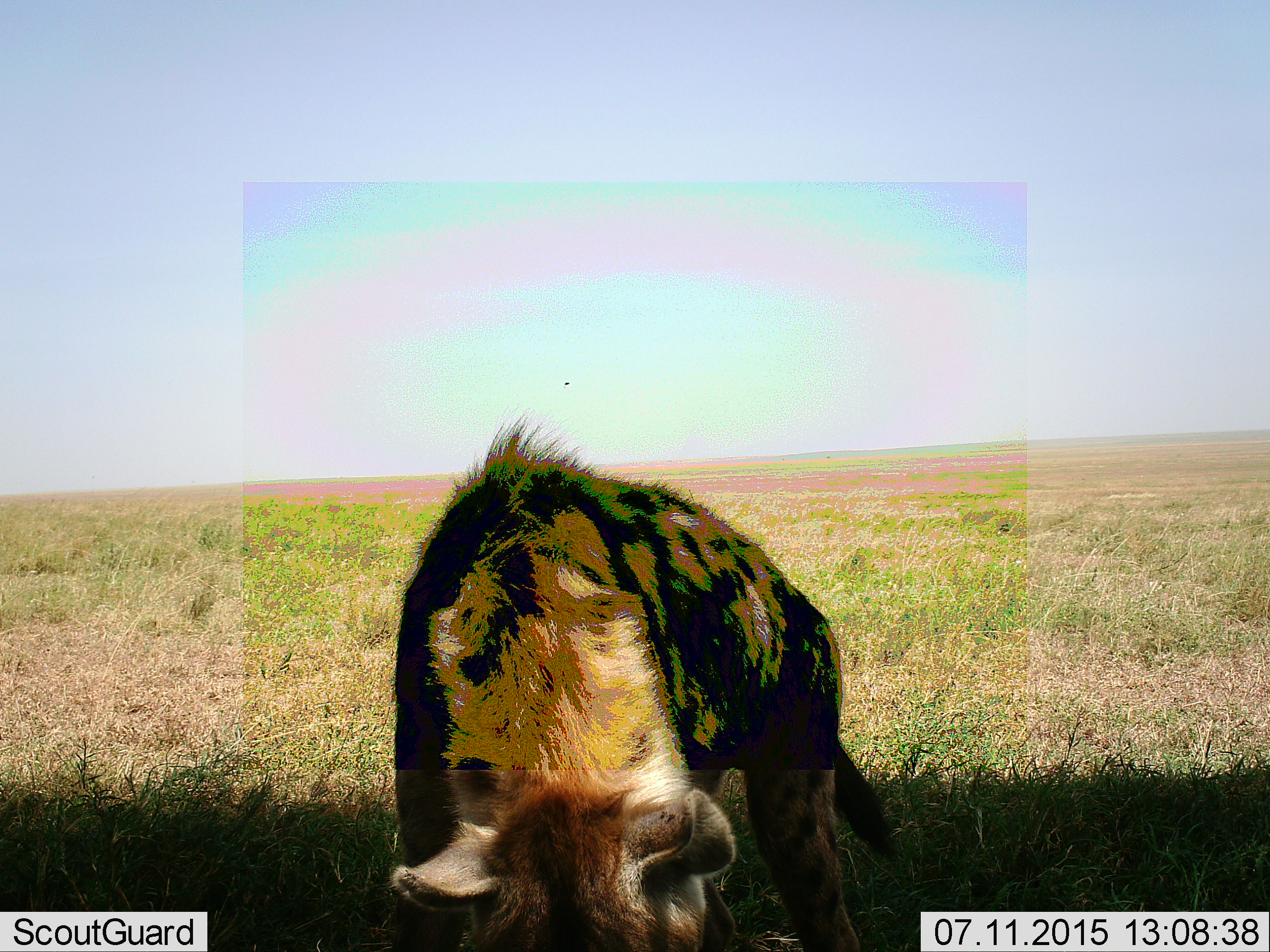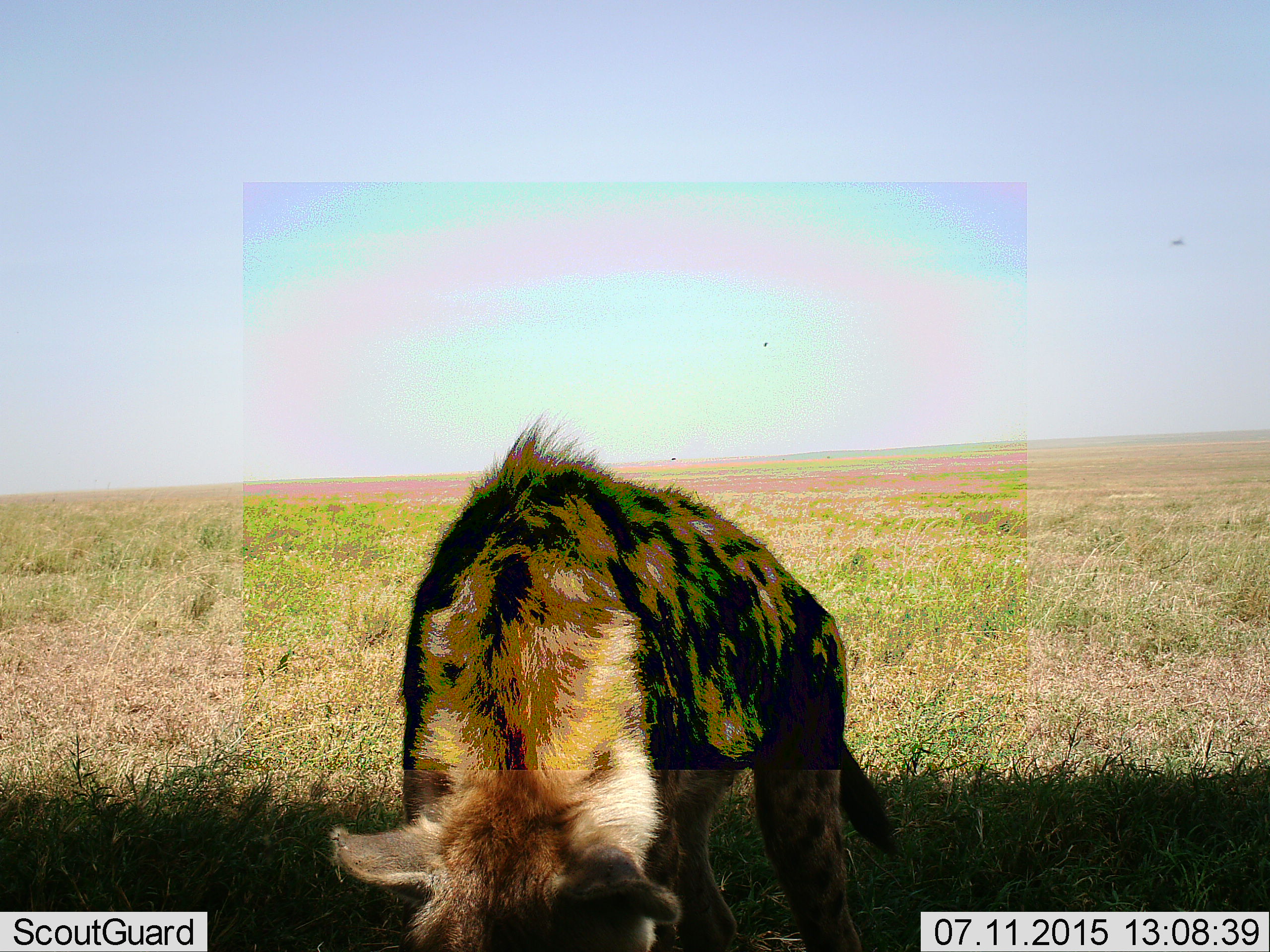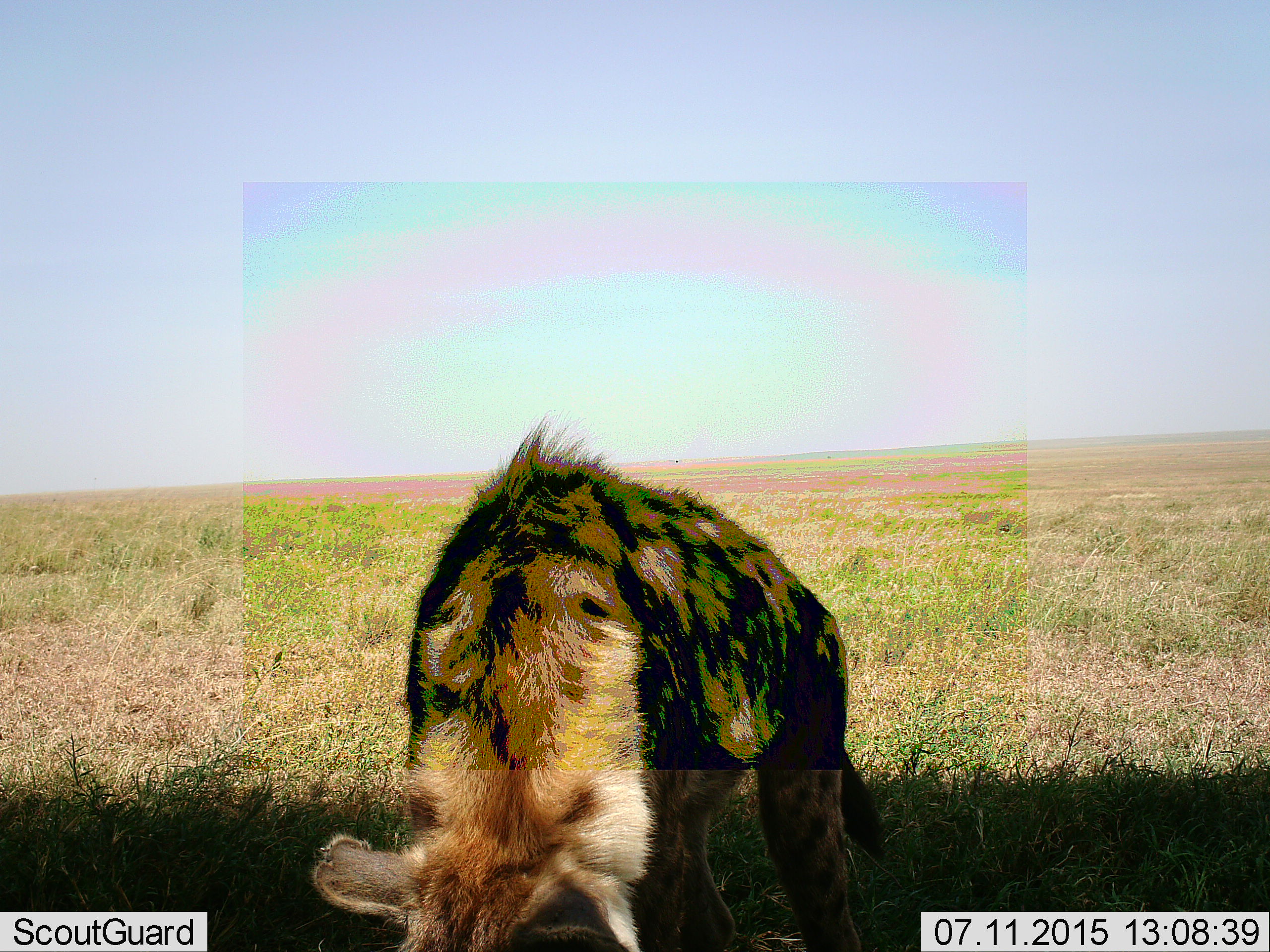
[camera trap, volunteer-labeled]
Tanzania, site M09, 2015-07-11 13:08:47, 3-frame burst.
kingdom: Animalia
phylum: Chordata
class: Mammalia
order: Carnivora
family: Hyaenidae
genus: Crocuta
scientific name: Crocuta crocuta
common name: spotted hyena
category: hyenaspotted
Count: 1.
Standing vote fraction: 50%.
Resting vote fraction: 0%.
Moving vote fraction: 0%.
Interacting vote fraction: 0%.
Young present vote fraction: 0%.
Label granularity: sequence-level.